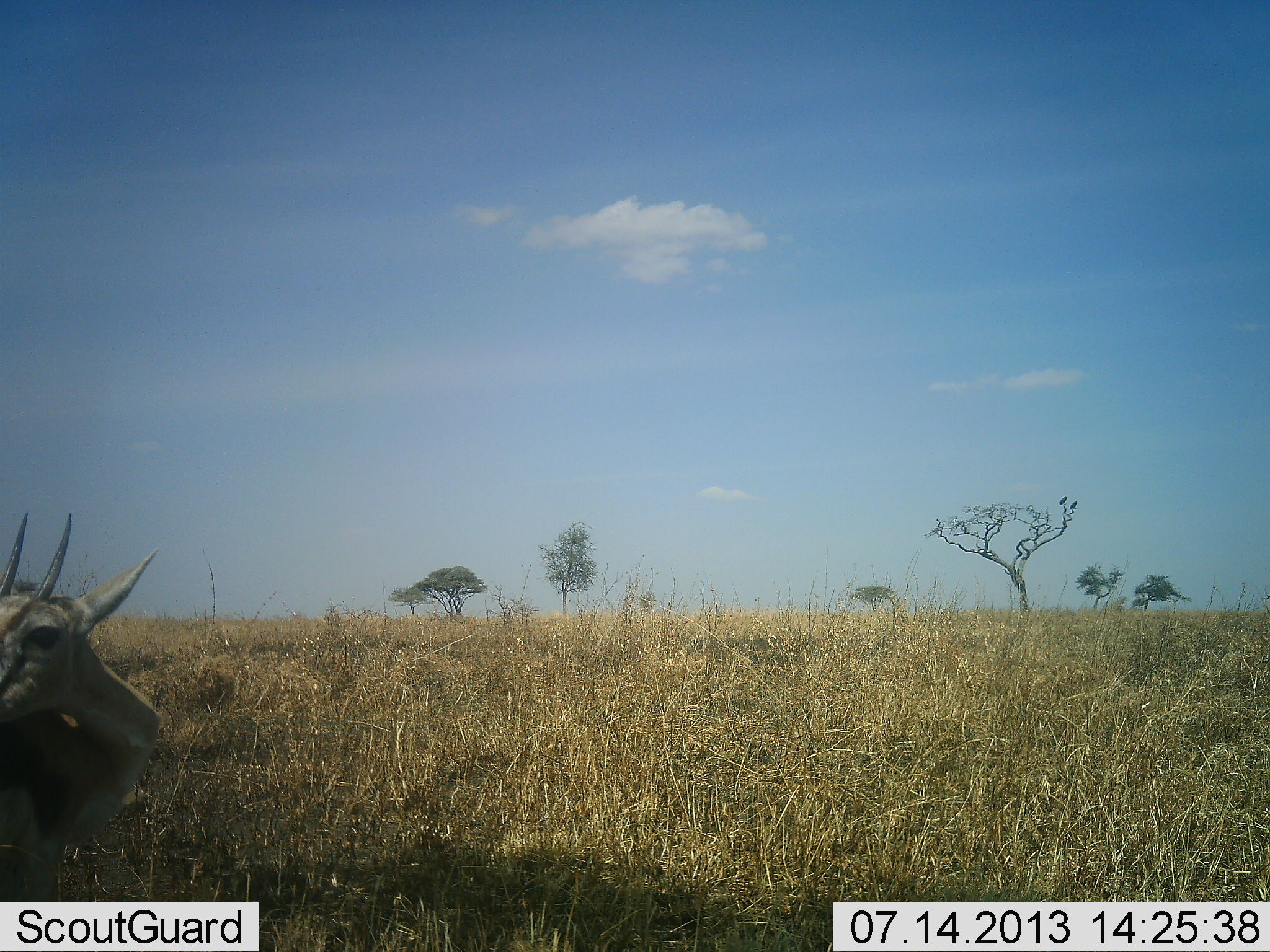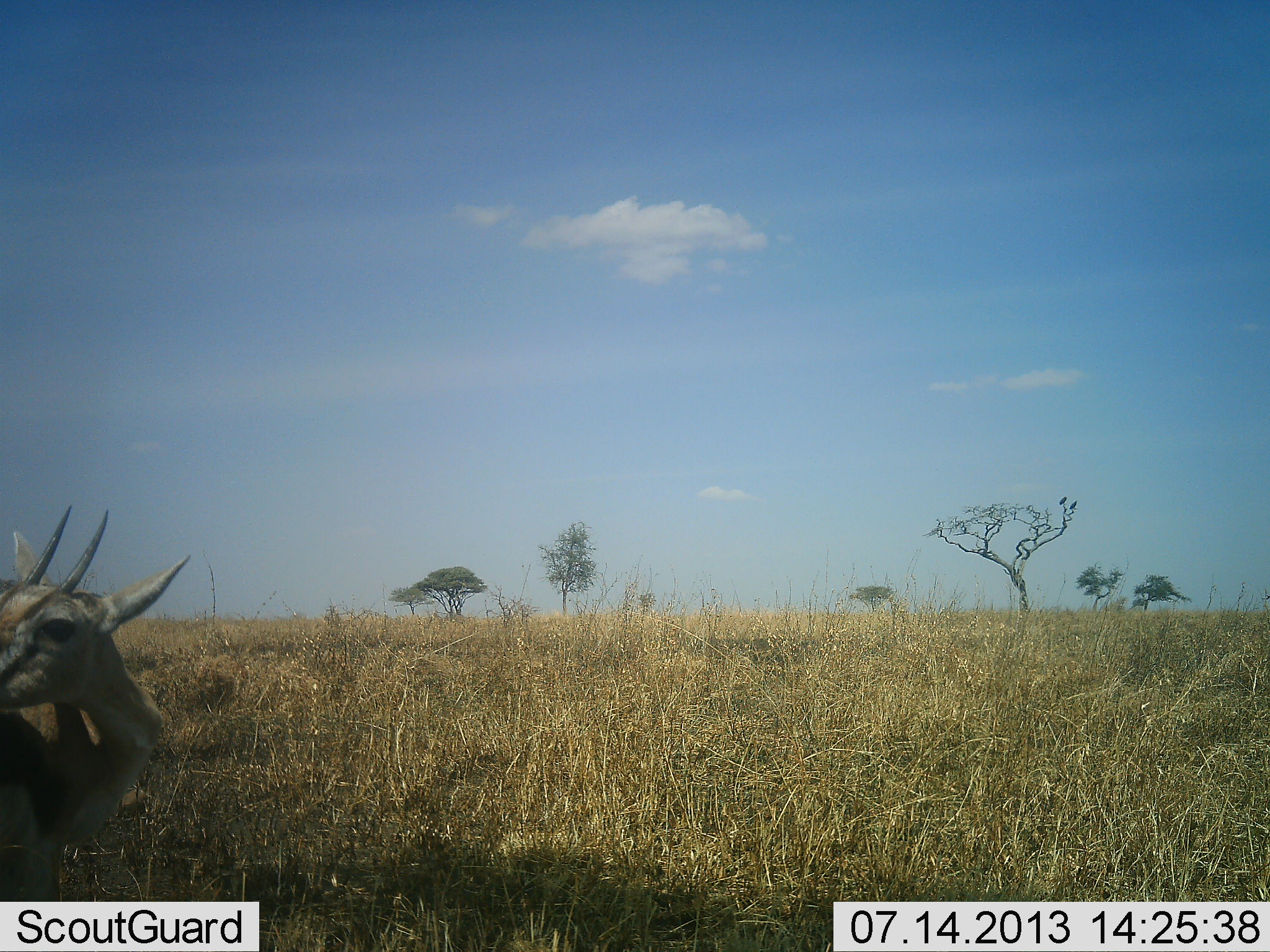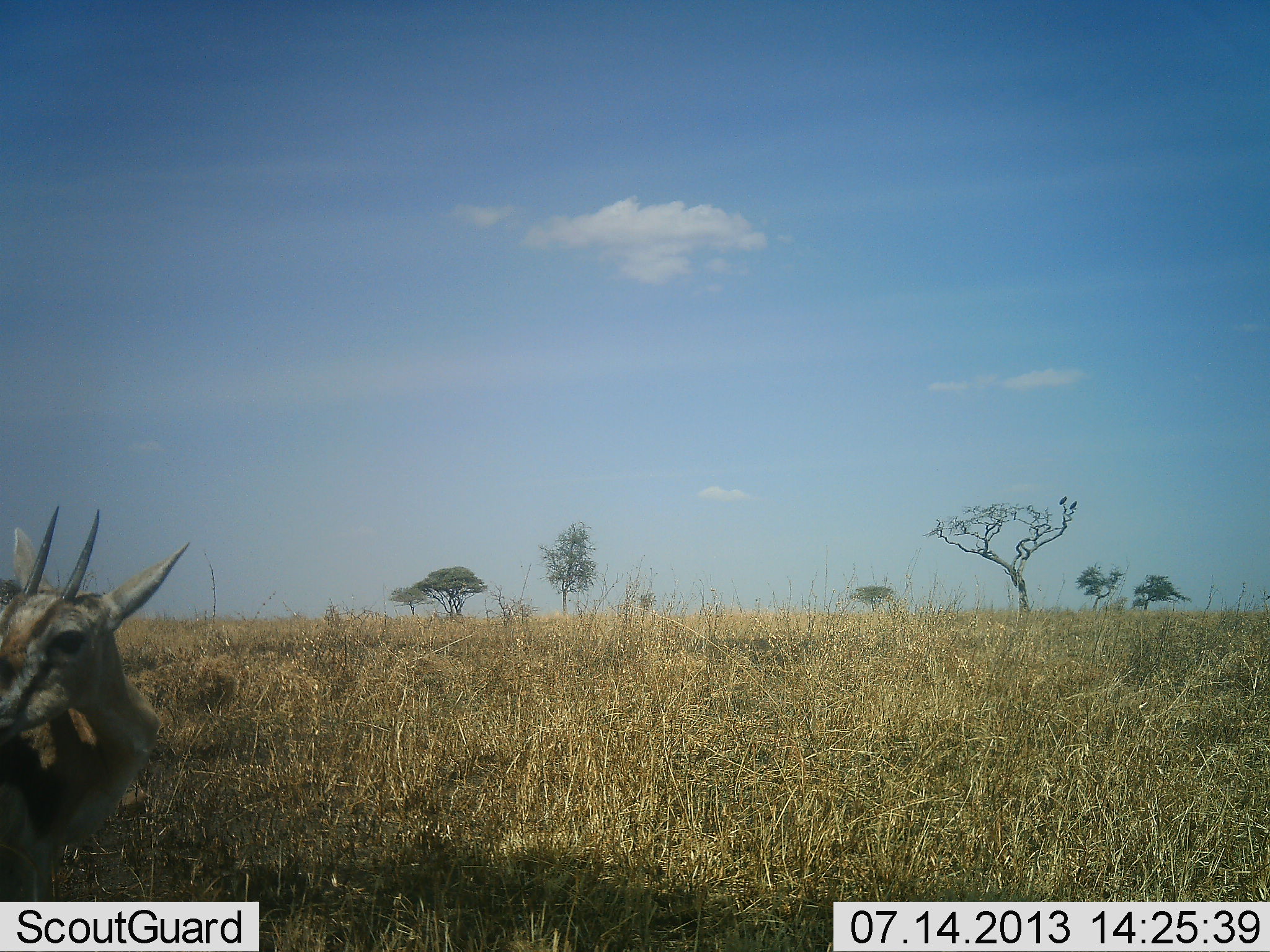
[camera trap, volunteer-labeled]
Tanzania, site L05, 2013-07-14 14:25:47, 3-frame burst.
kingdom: Animalia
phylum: Chordata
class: Mammalia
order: Artiodactyla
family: Bovidae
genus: Eudorcas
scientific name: Eudorcas thomsonii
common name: thomson's gazelle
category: gazellethomsons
Gazellethomsons (thomson's gazelle) (Eudorcas thomsonii), count 1. Behavior (volunteer vote fractions): standing 74%, resting 21%, moving 0%, interacting 5%. Young present (vote fraction): 0%. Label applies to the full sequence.